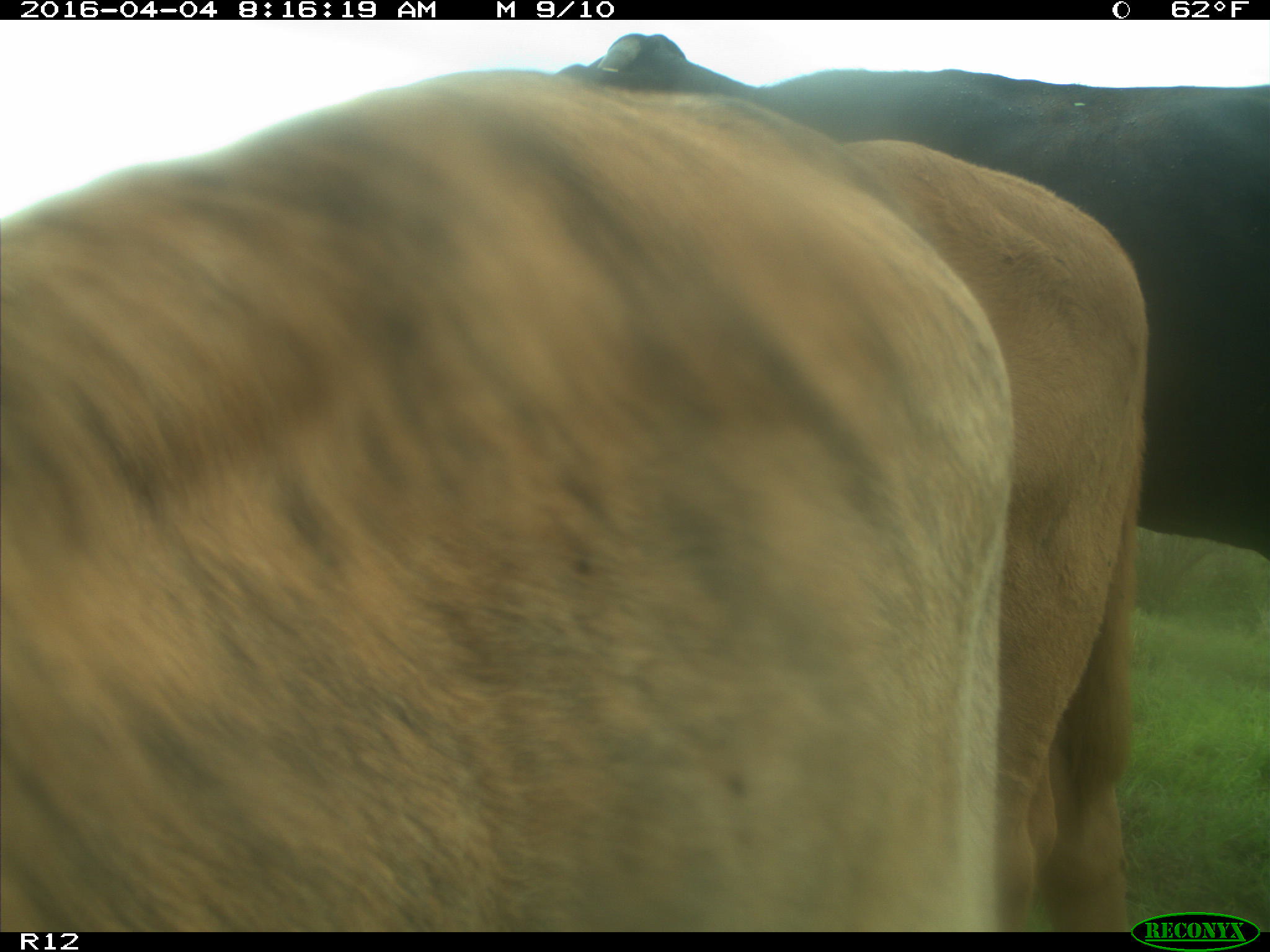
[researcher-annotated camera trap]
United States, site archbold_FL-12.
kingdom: Animalia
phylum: Chordata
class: Mammalia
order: Artiodactyla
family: Bovidae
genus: Bos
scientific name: Bos taurus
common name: domestic cow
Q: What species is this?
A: Bos taurus (domestic cow).